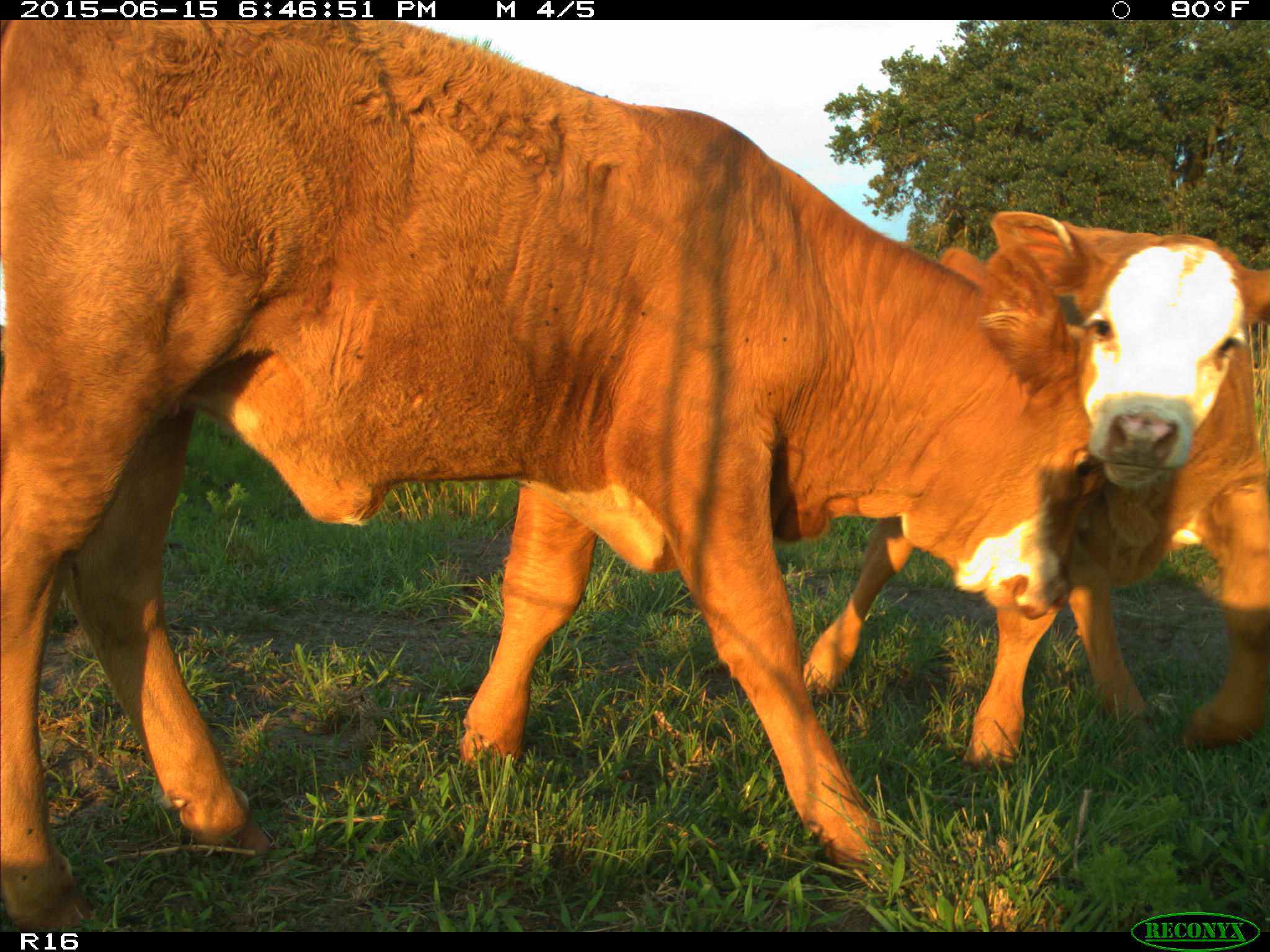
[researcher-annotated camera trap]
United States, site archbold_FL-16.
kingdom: Animalia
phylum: Chordata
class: Mammalia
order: Artiodactyla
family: Bovidae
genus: Bos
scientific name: Bos taurus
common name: domestic cow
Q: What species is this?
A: Bos taurus (domestic cow).